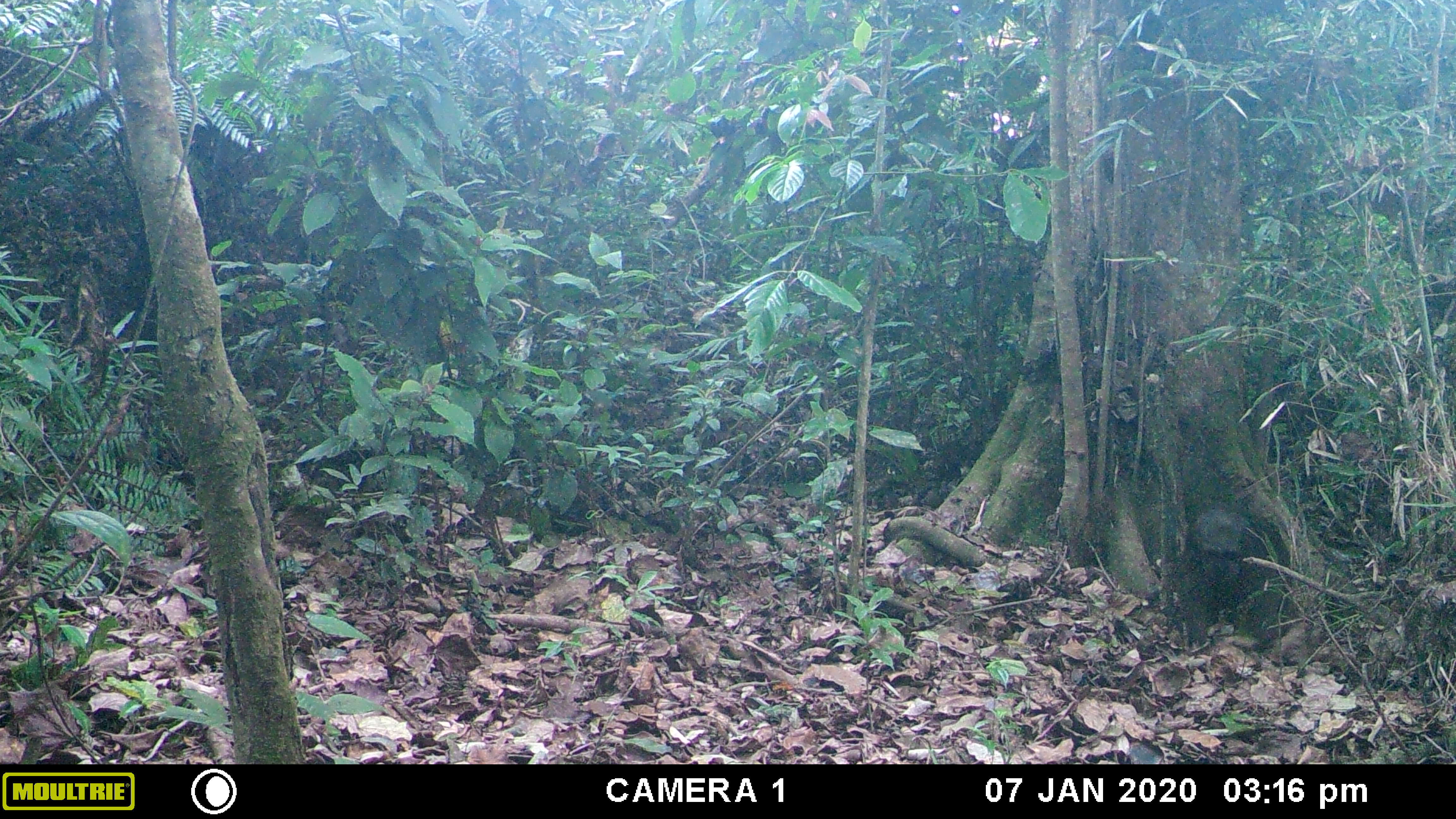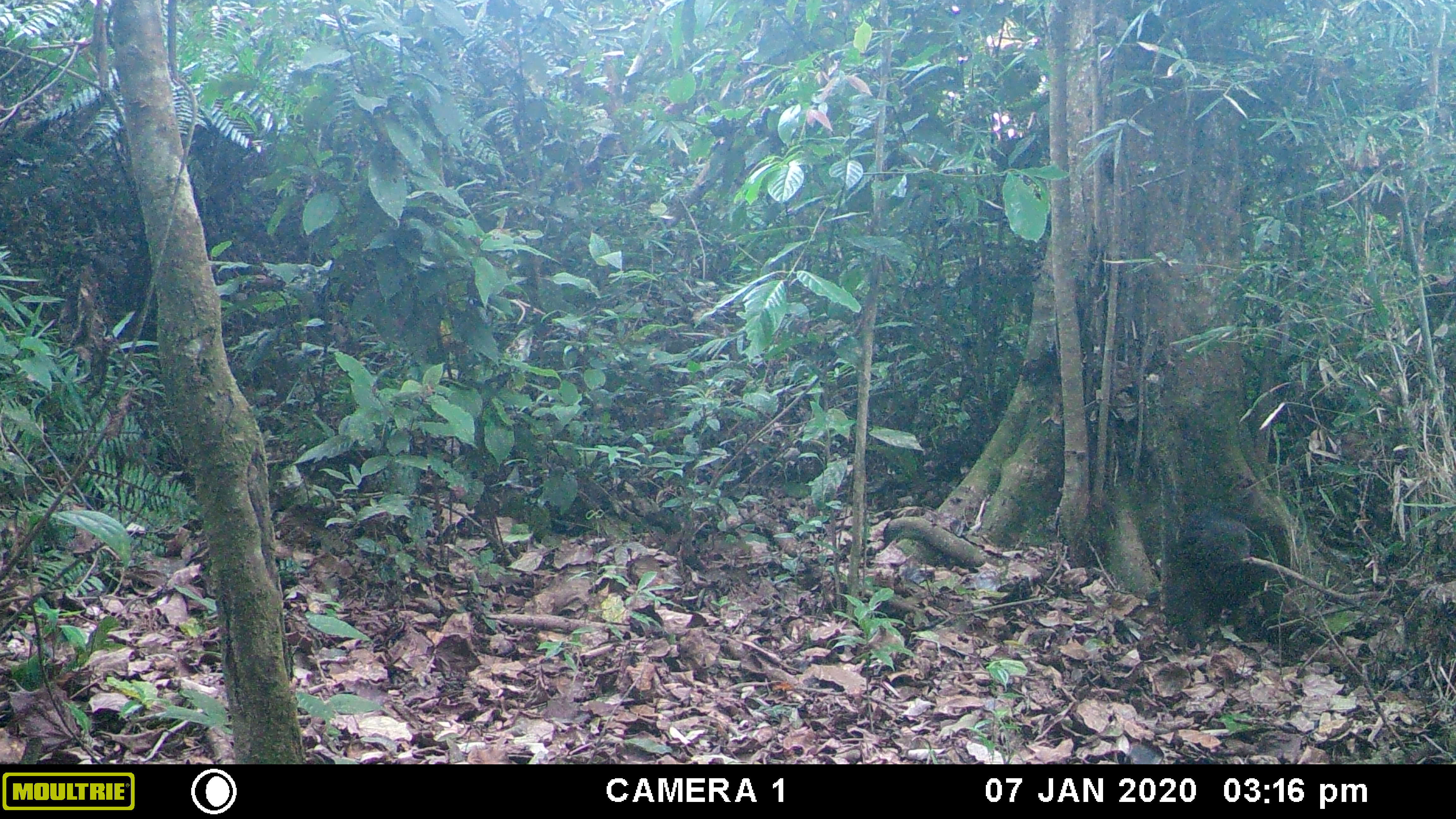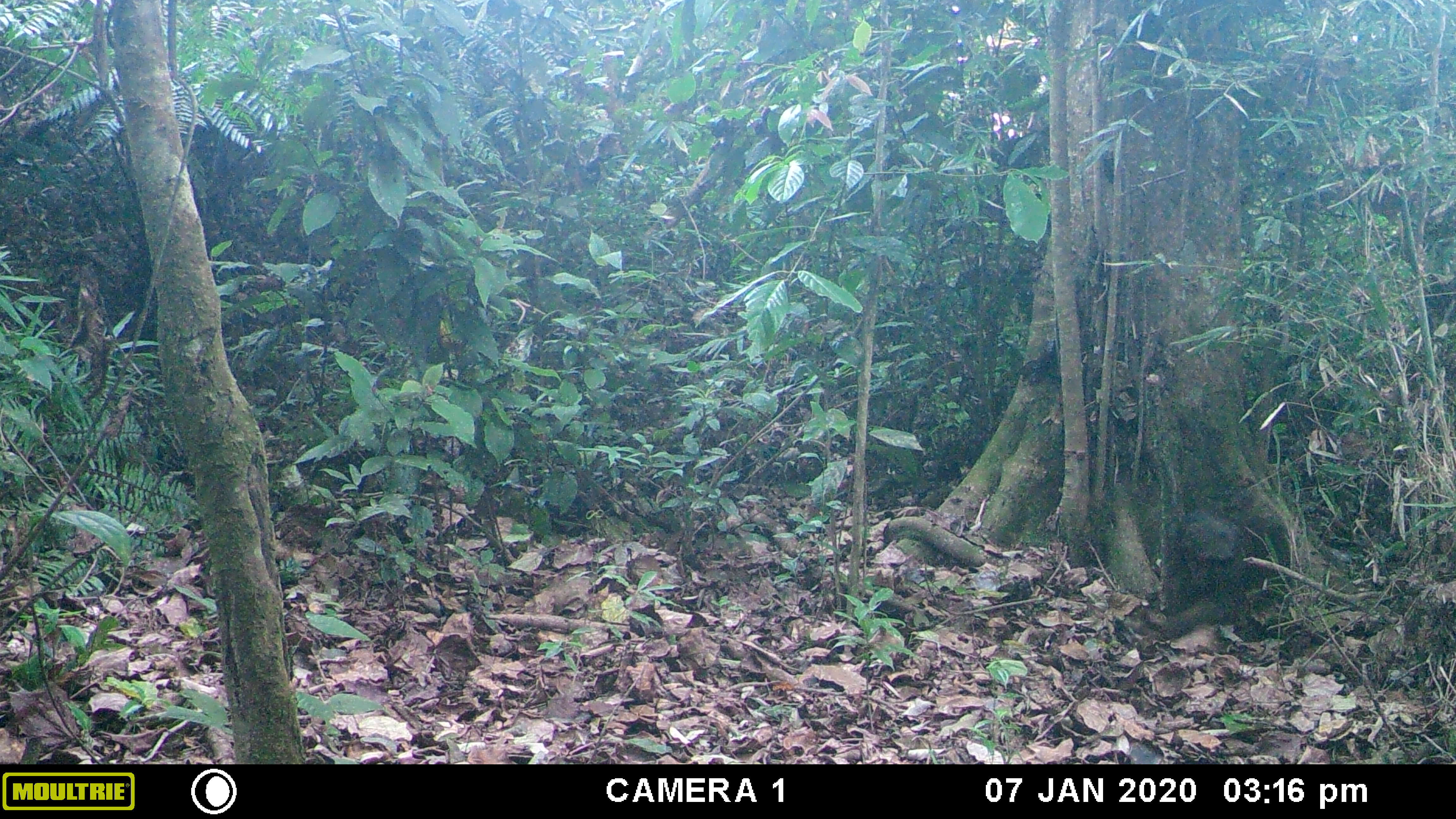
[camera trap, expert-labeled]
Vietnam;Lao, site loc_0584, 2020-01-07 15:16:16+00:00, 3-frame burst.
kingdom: Animalia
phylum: Chordata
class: Mammalia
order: Primates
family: Cercopithecidae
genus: Macaca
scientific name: Macaca arctoides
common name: stump-tailed macaque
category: stump tailed macaque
Stump tailed macaque (stump-tailed macaque) (Macaca arctoides). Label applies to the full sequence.